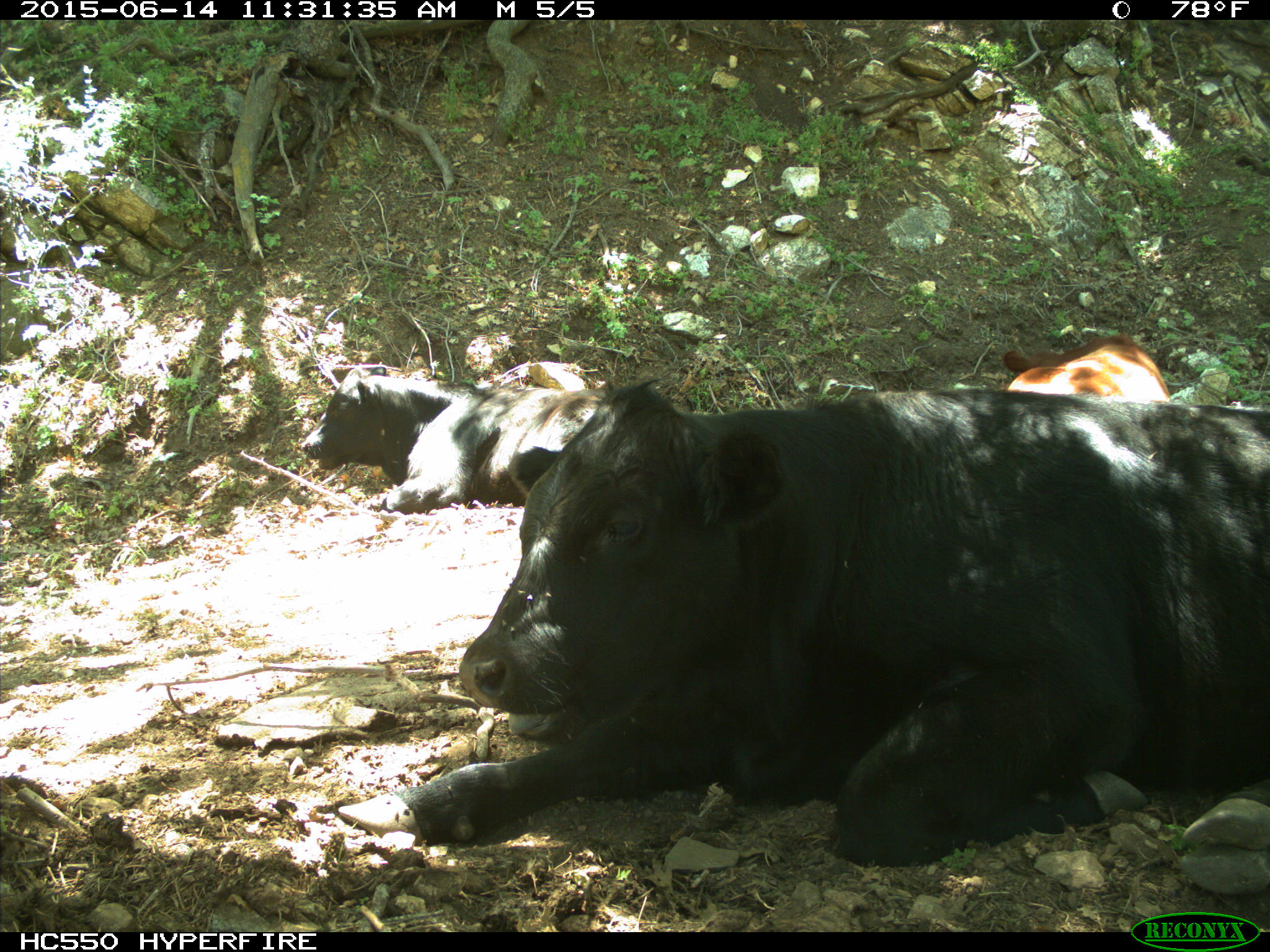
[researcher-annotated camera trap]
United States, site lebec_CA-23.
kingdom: Animalia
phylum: Chordata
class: Mammalia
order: Artiodactyla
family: Bovidae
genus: Bos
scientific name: Bos taurus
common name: domestic cow